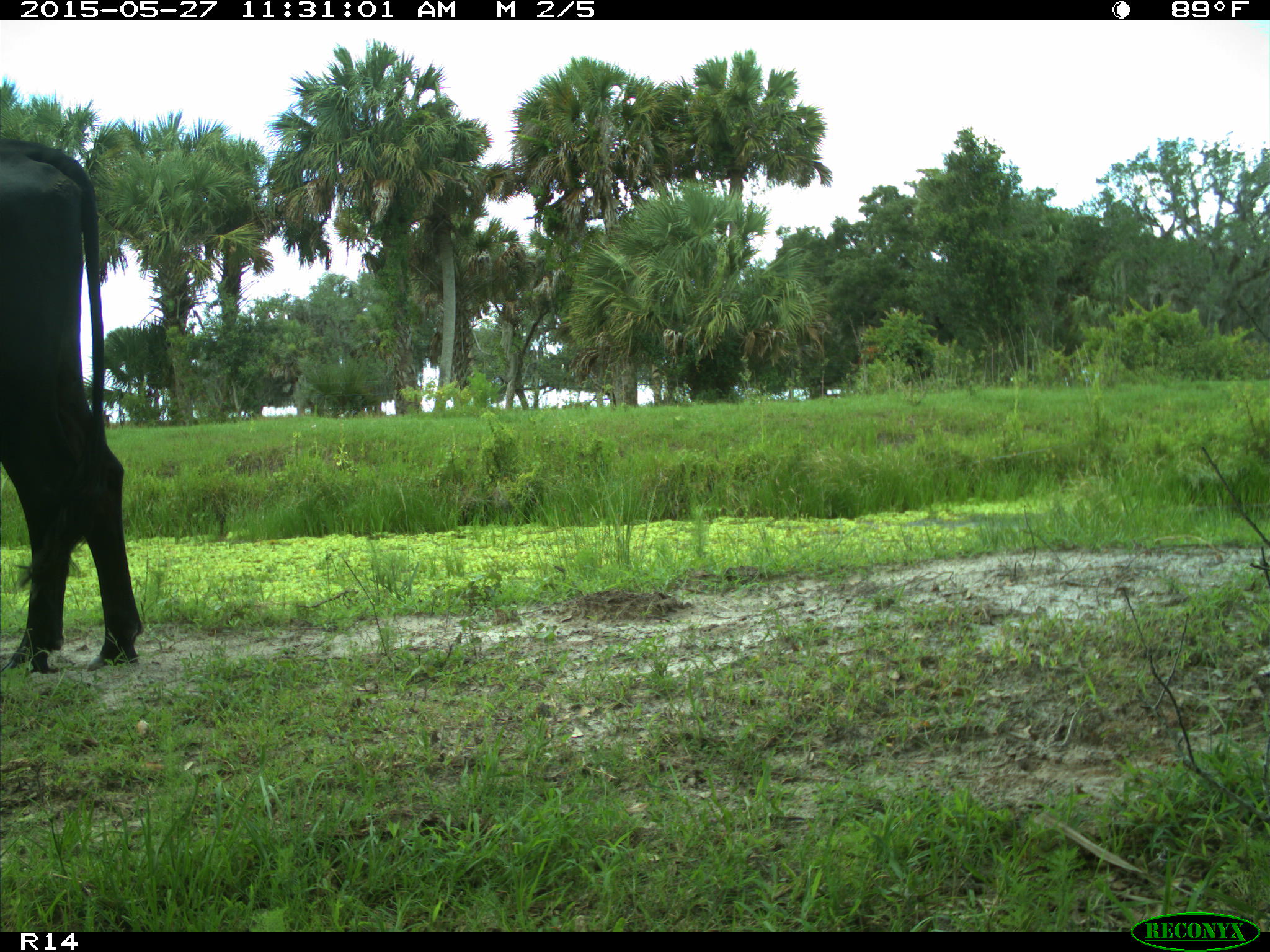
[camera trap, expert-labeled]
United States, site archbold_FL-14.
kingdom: Animalia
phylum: Chordata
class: Mammalia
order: Artiodactyla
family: Bovidae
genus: Bos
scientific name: Bos taurus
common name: domestic cow